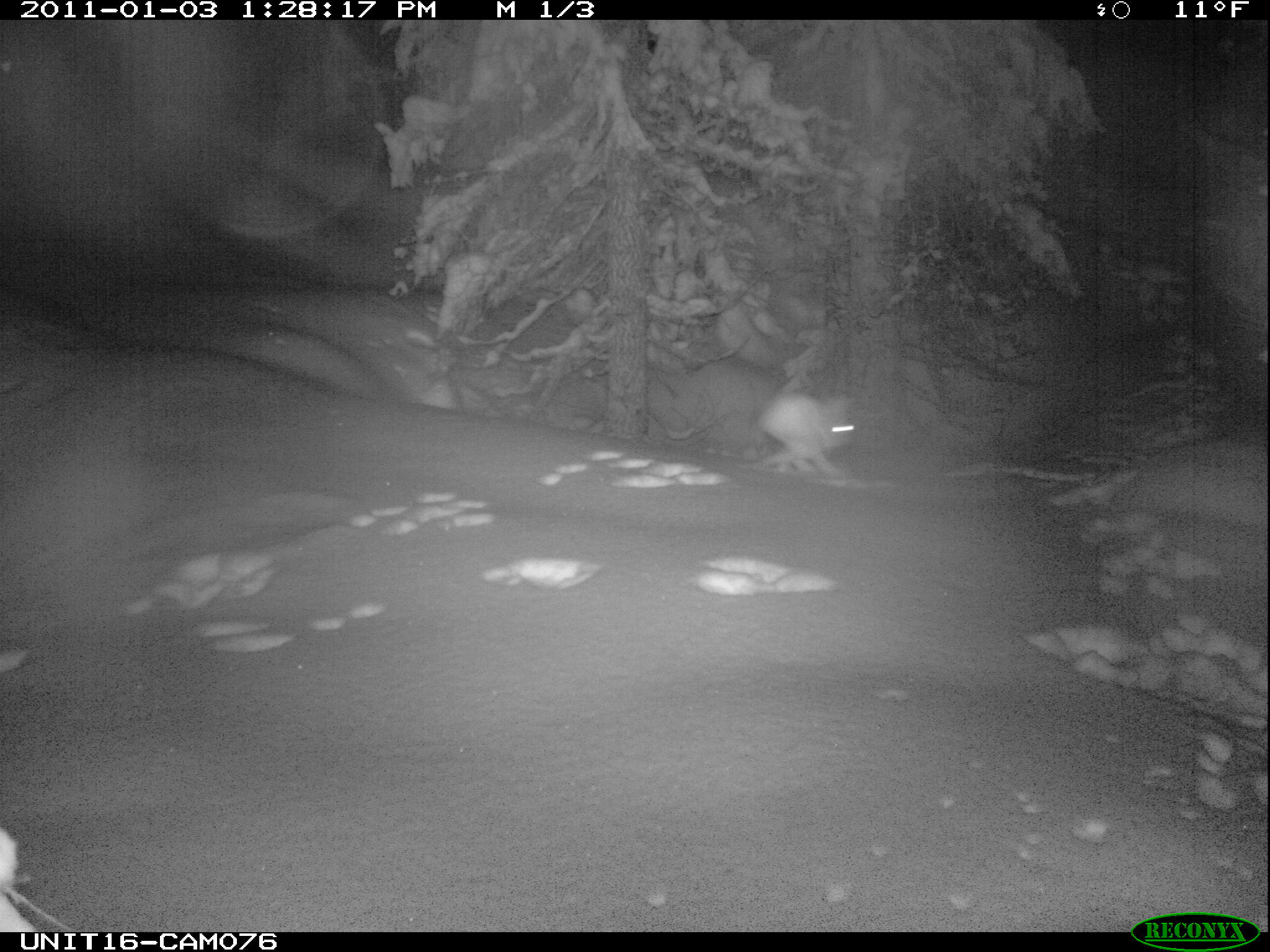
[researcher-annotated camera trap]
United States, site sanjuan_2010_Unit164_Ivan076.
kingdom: Animalia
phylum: Chordata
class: Mammalia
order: Lagomorpha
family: Leporidae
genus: Lepus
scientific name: Lepus americanus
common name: snowshoe hare